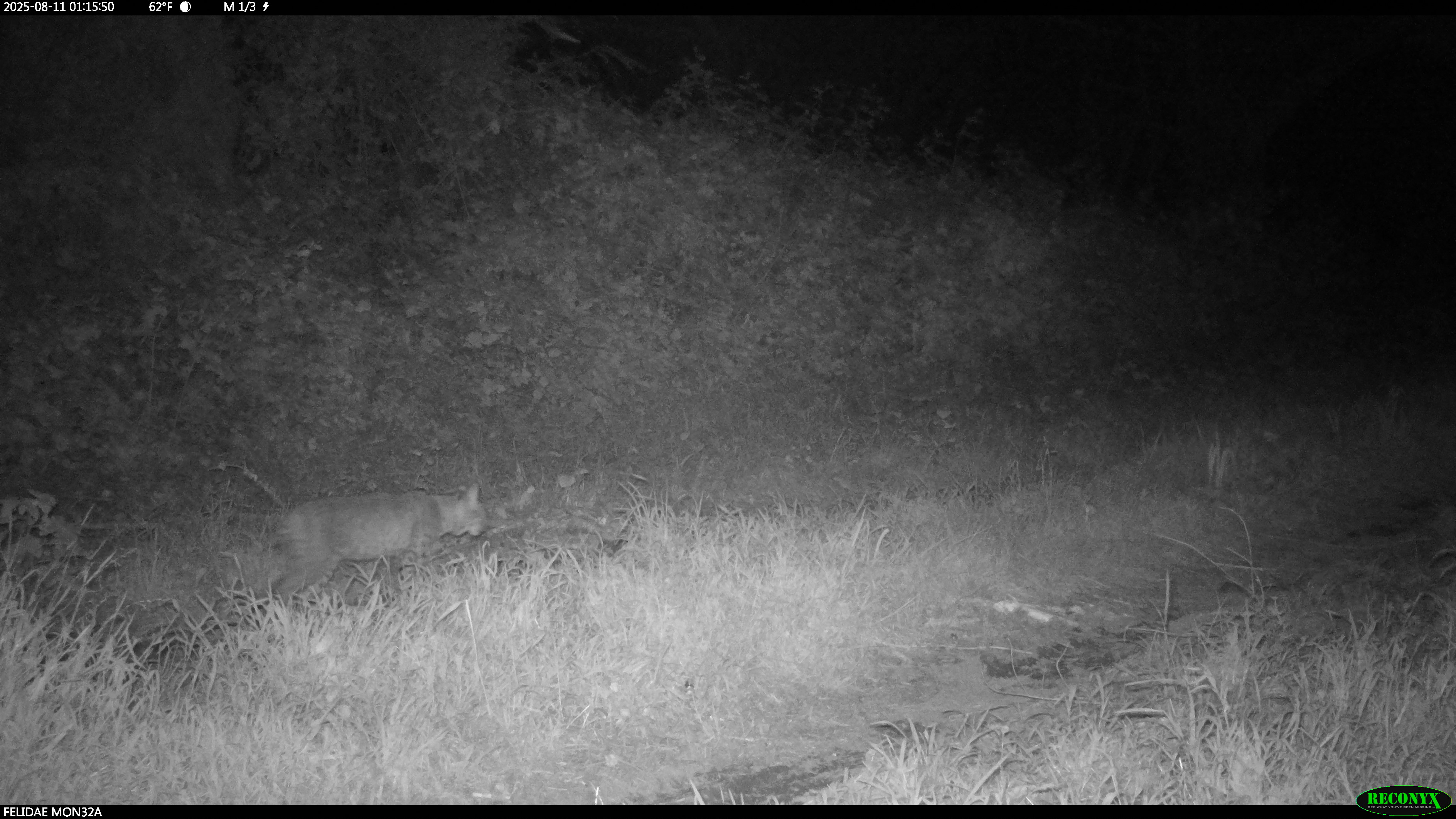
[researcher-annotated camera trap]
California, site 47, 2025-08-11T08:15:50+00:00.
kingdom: Animalia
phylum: Chordata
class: Mammalia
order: Carnivora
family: Felidae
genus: Lynx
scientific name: Lynx rufus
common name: bobcat